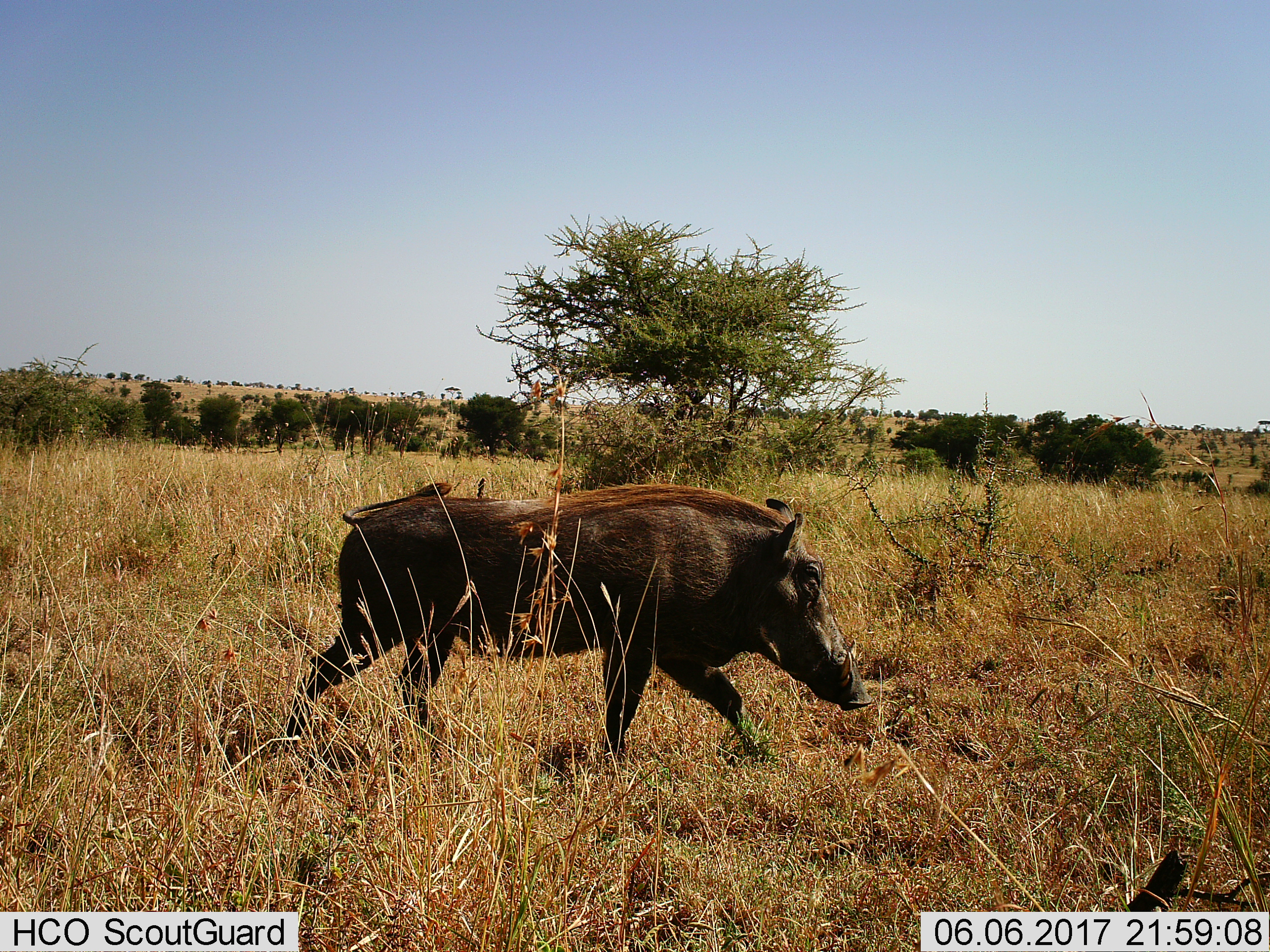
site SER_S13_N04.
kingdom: Animalia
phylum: Chordata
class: Mammalia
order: Artiodactyla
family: Suidae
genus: Phacochoerus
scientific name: Phacochoerus africanus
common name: warthog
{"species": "warthog (Phacochoerus africanus)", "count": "1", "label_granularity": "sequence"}